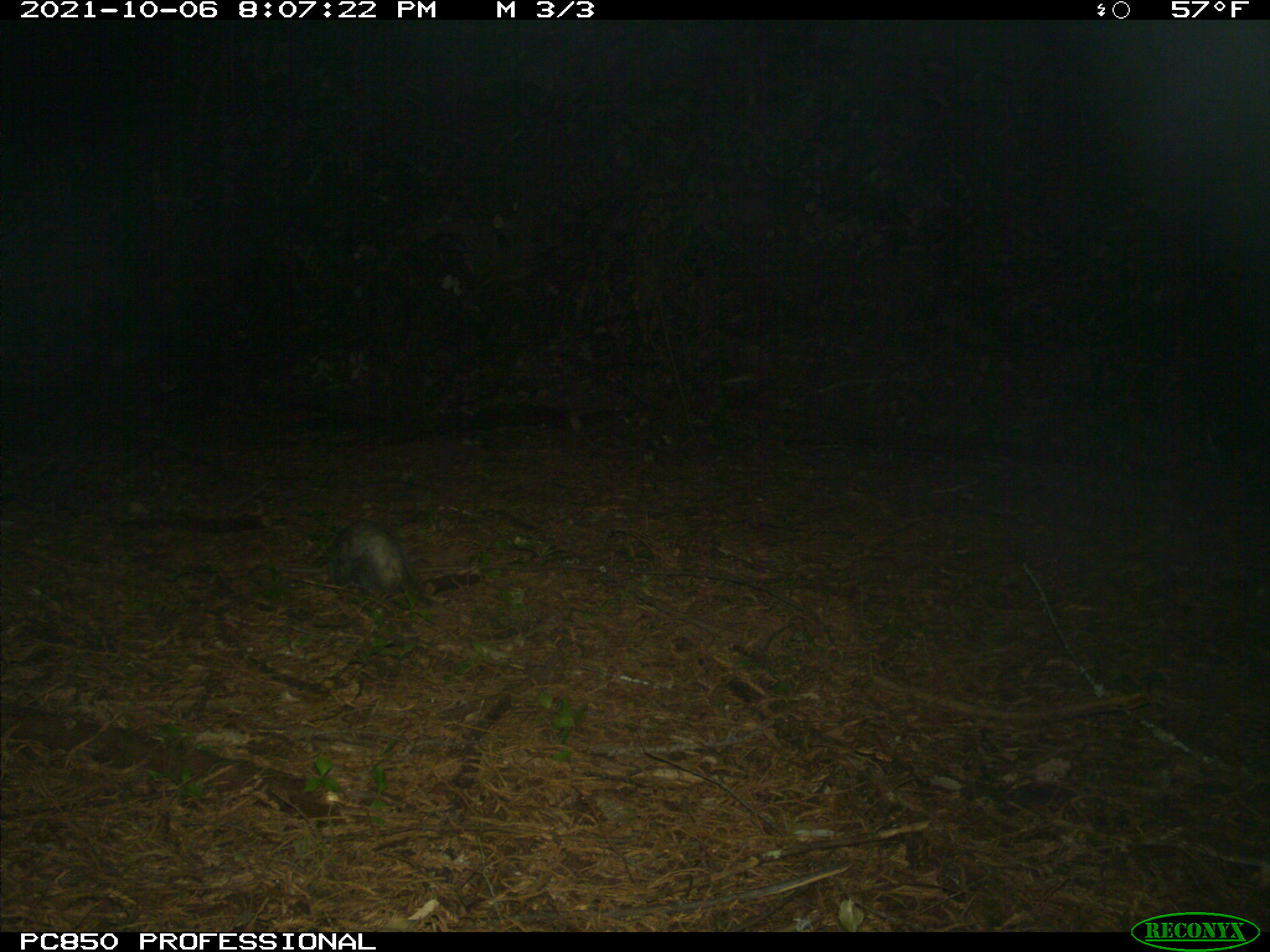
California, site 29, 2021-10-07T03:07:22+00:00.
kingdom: Animalia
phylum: Chordata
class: Mammalia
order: Didelphimorphia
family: Didelphidae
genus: Didelphis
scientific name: Didelphis virginiana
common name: virginia opossum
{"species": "virginia opossum (Didelphis virginiana)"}